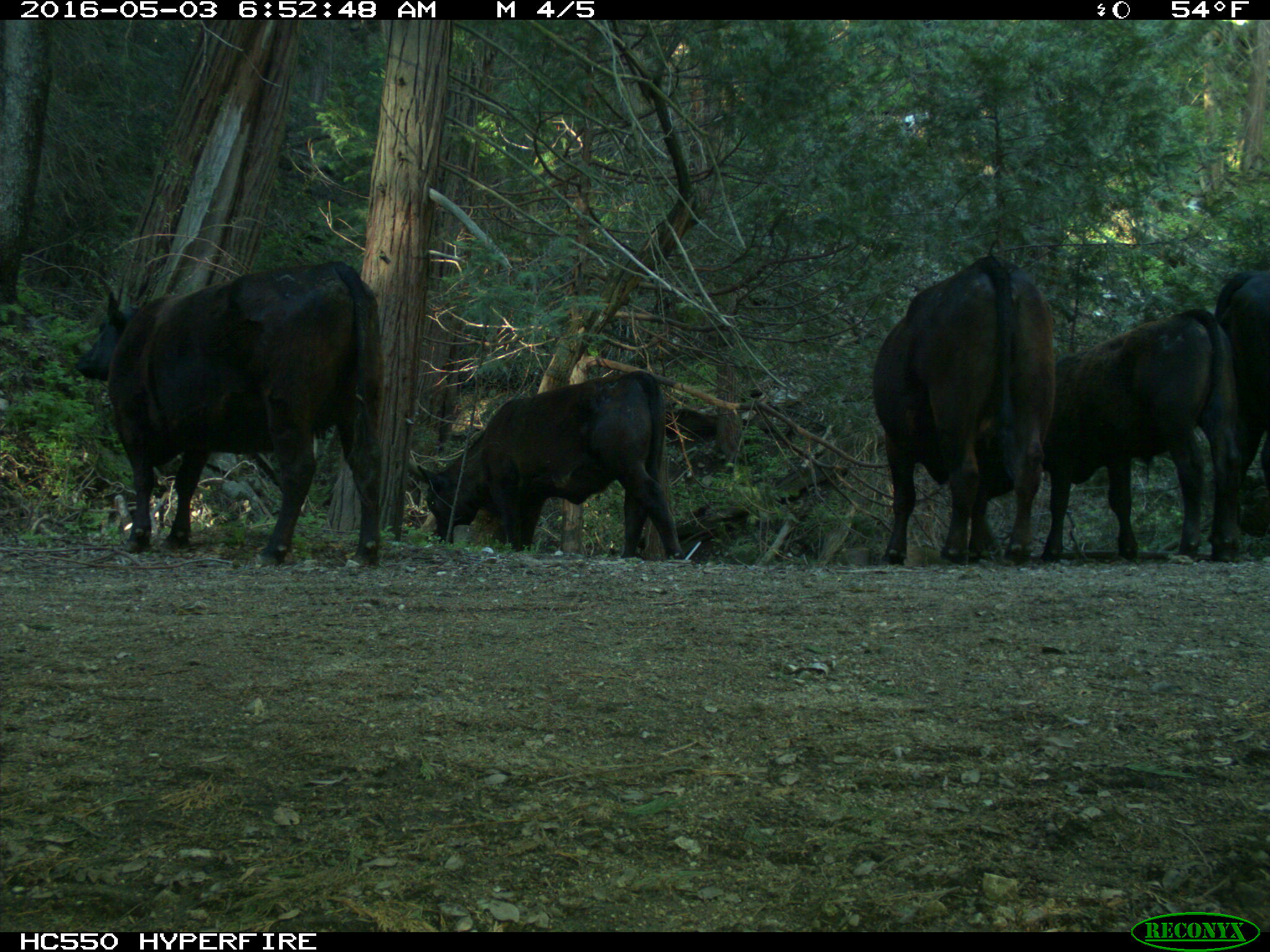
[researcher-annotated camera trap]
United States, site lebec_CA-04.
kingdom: Animalia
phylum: Chordata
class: Mammalia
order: Artiodactyla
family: Bovidae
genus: Bos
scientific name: Bos taurus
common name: domestic cow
Bos taurus (domestic cow).